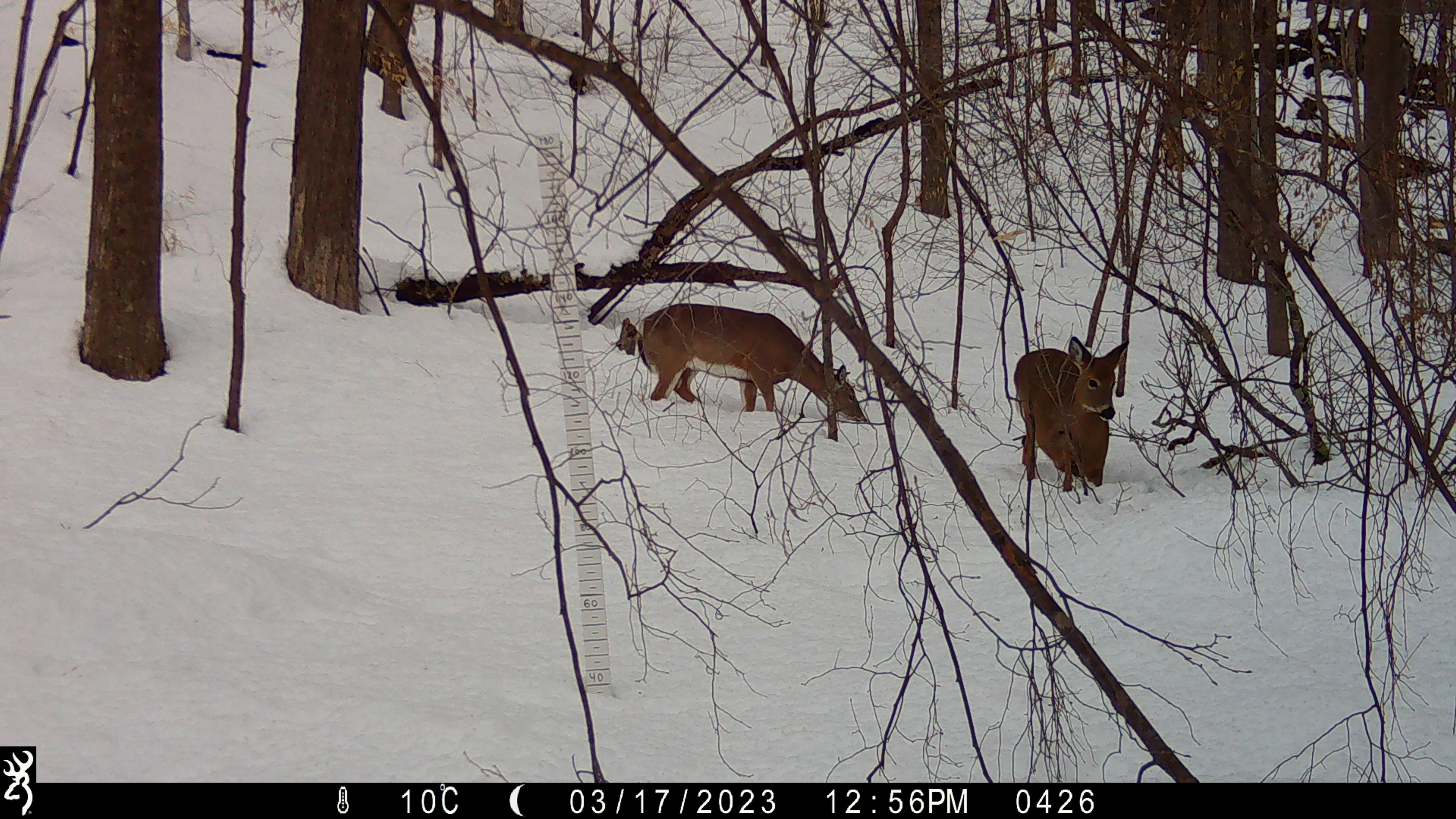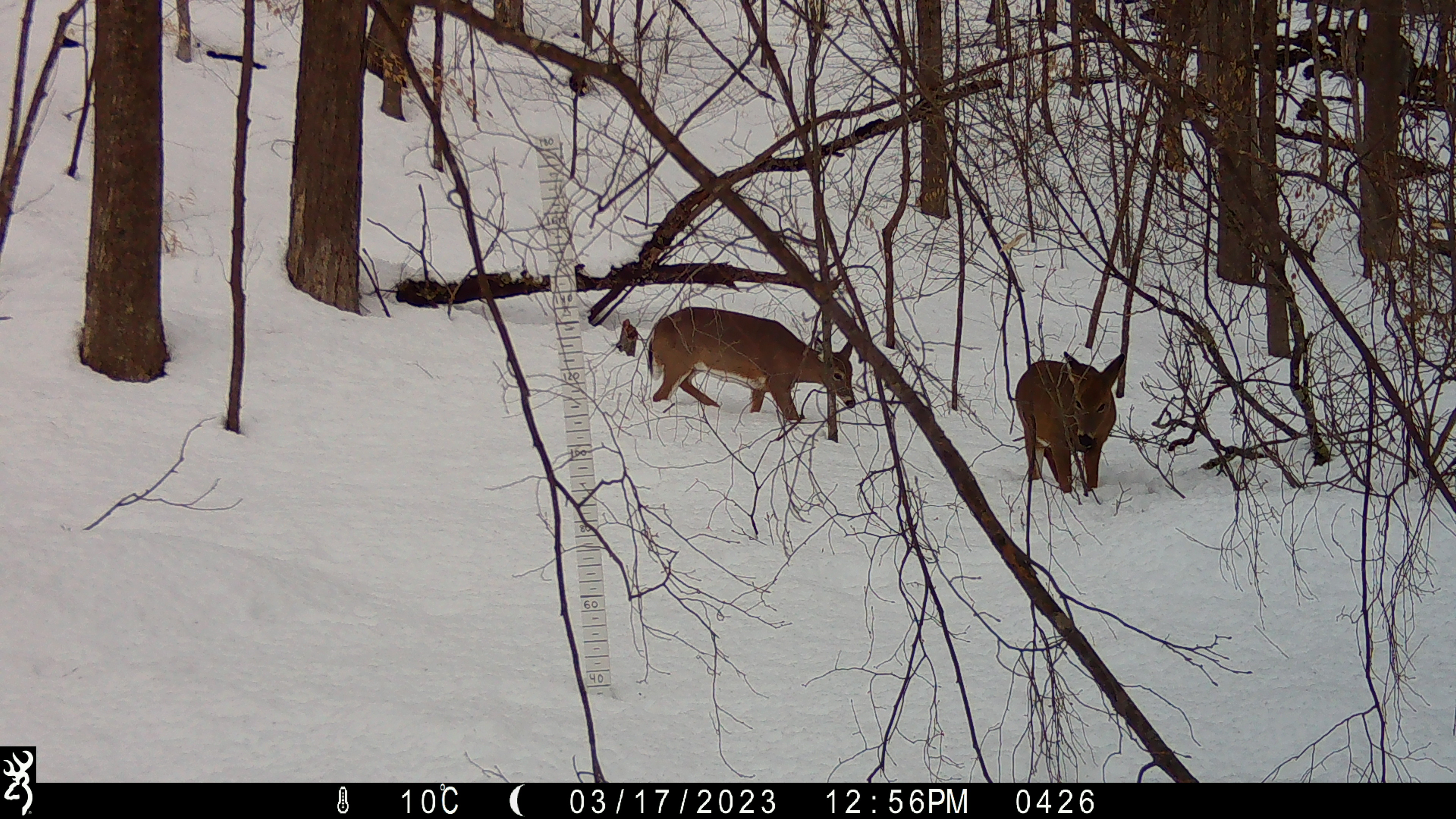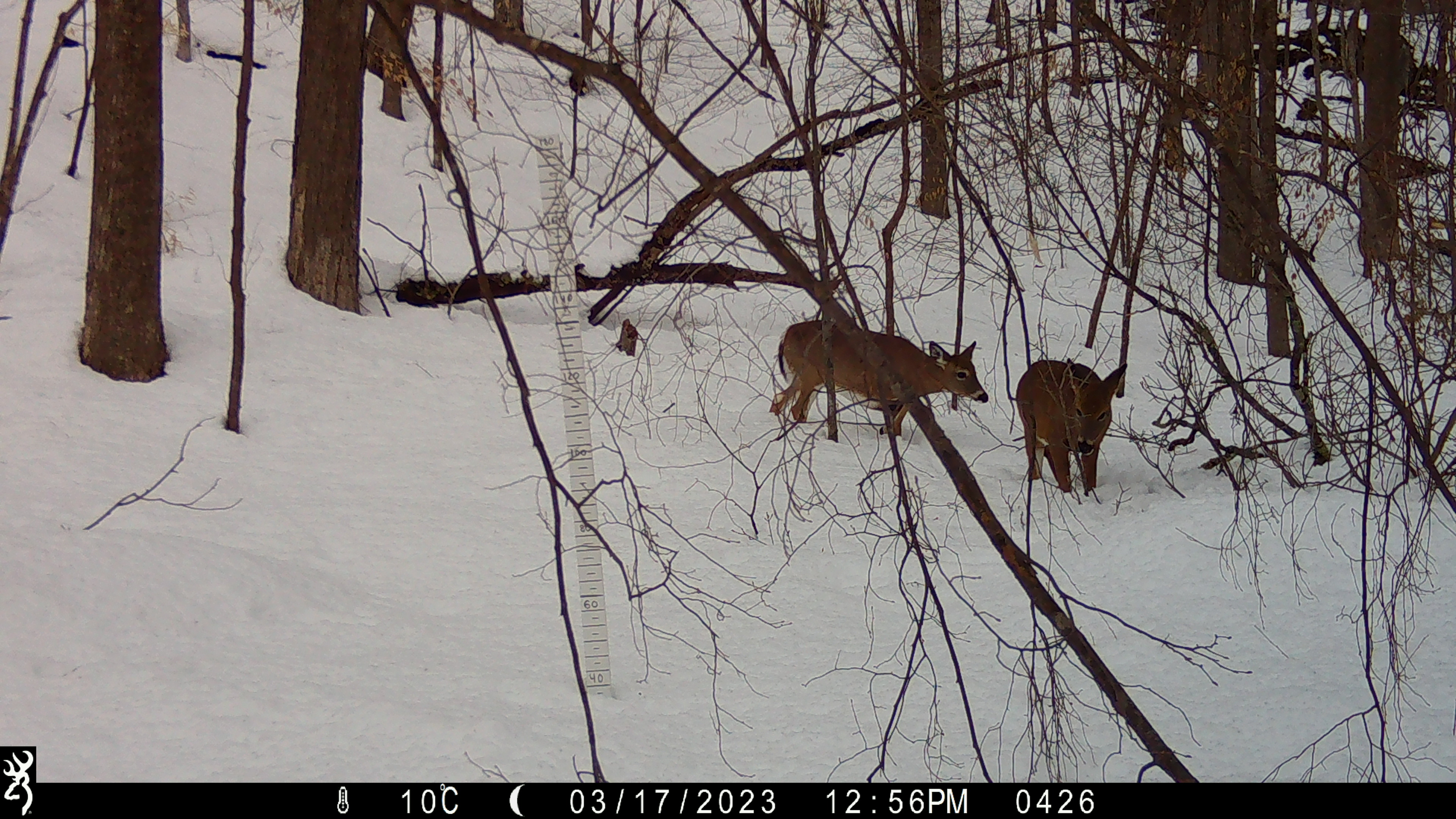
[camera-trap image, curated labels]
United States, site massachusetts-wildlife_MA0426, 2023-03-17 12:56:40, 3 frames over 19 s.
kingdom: Animalia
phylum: Chordata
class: Mammalia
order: Artiodactyla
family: Cervidae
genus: Odocoileus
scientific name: Odocoileus virginianus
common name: white-tailed deer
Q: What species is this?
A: White-tailed deer (Odocoileus virginianus).